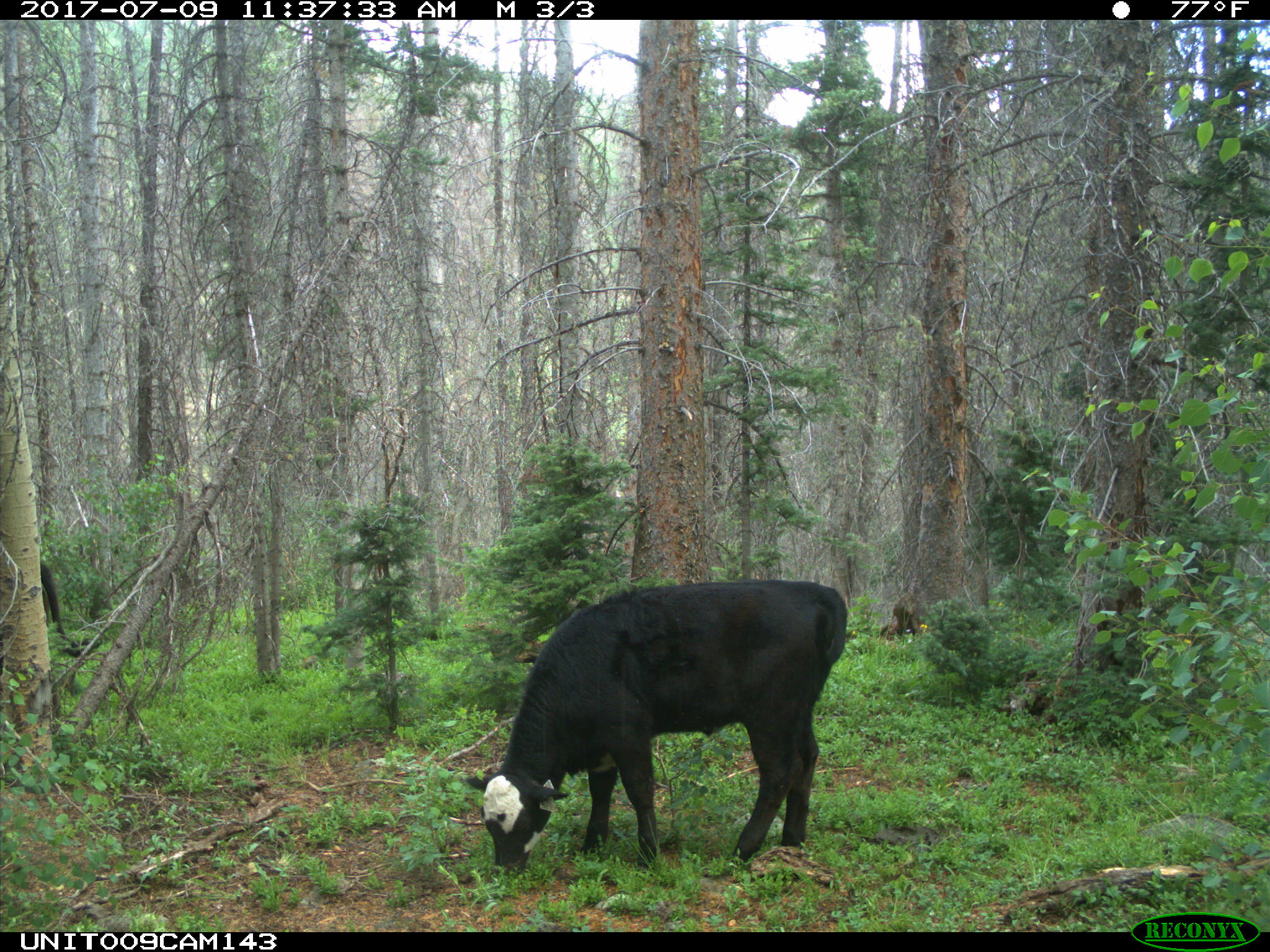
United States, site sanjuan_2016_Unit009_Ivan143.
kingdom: Animalia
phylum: Chordata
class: Mammalia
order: Artiodactyla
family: Bovidae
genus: Bos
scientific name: Bos taurus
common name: domestic cow